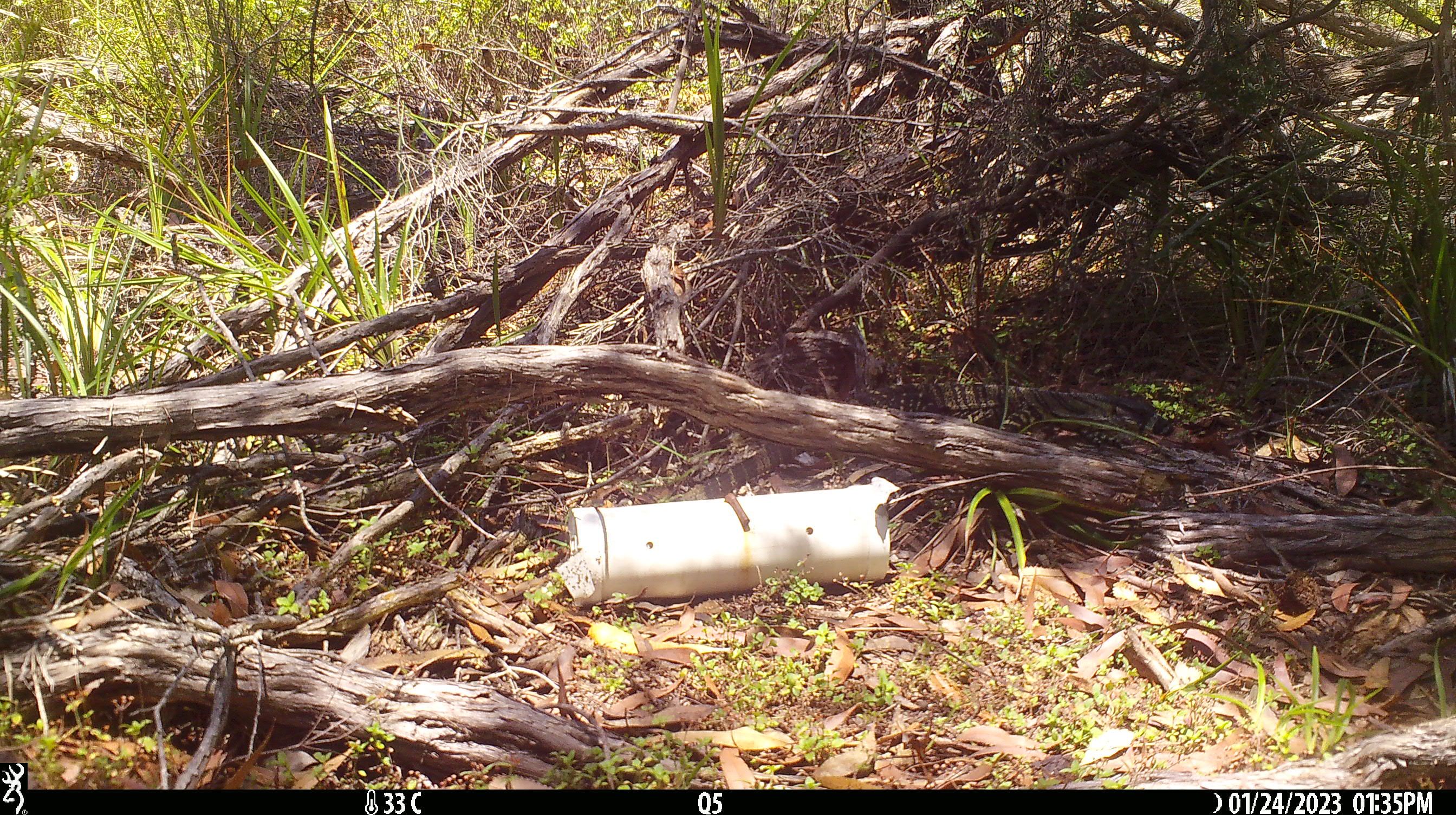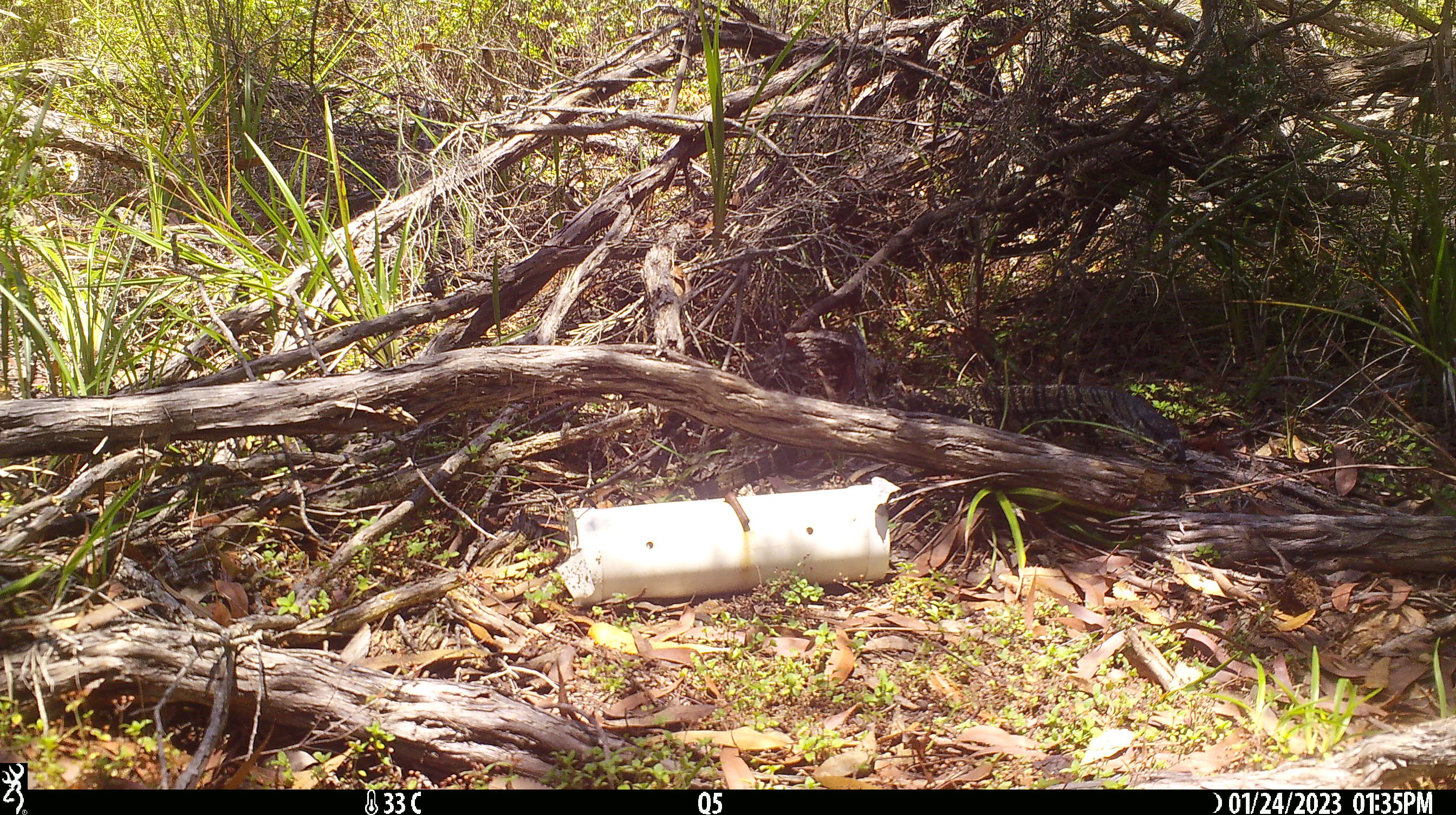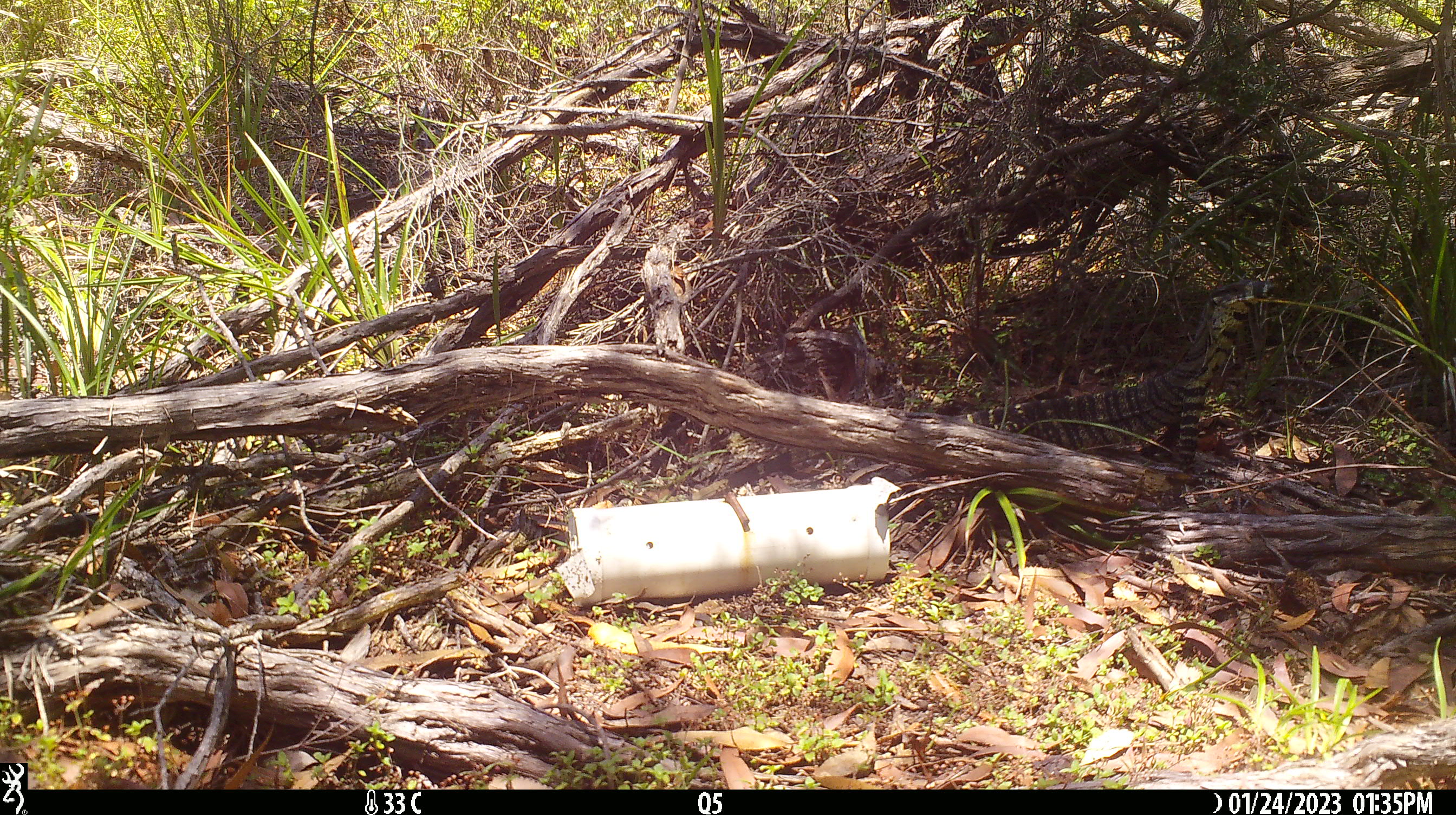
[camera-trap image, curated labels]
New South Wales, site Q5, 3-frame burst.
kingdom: Animalia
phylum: Chordata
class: Reptilia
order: Squamata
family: Varanidae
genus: Varanus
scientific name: Varanus varius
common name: lace monitor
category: goanna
Goanna (lace monitor) (Varanus varius).